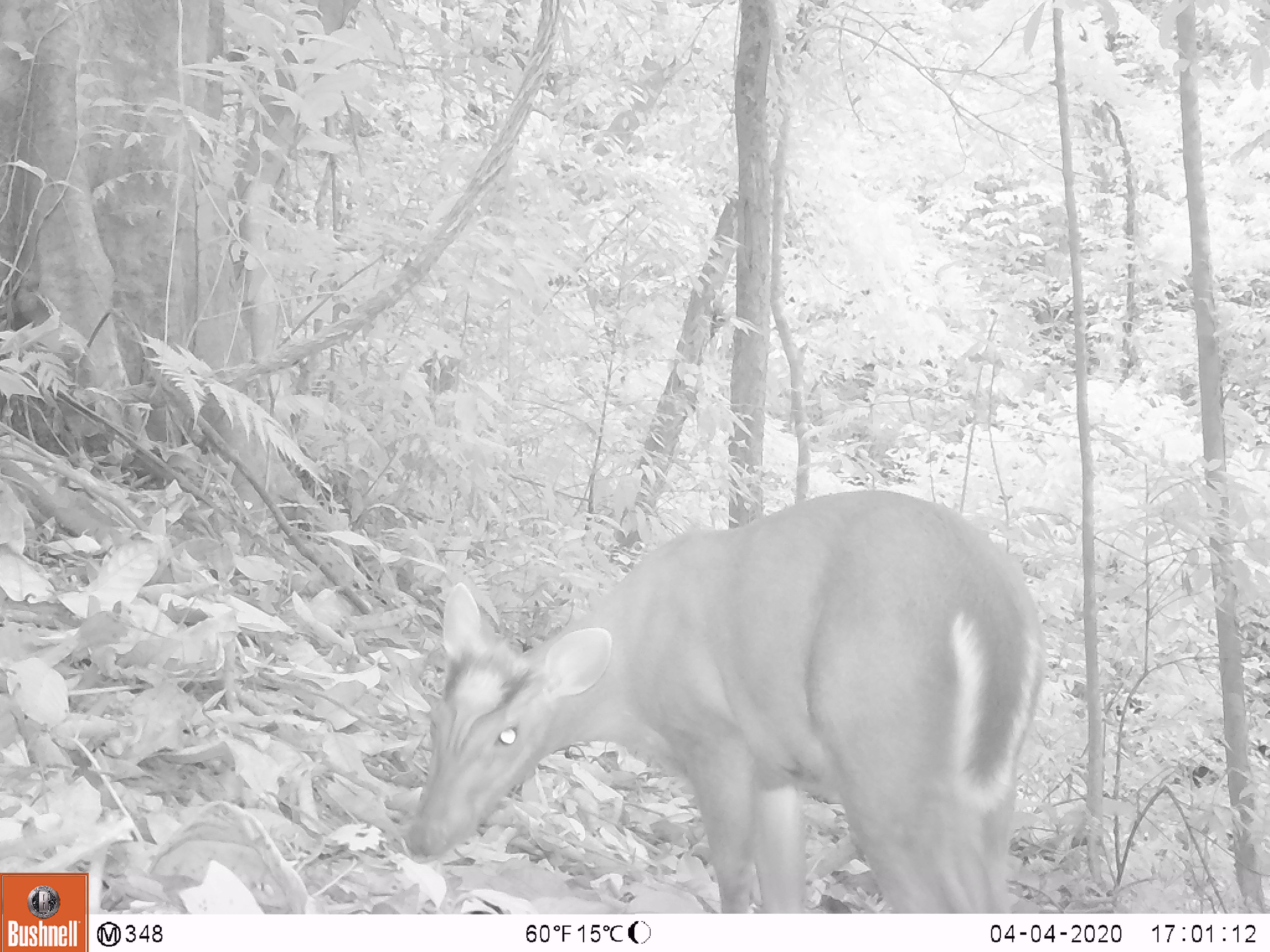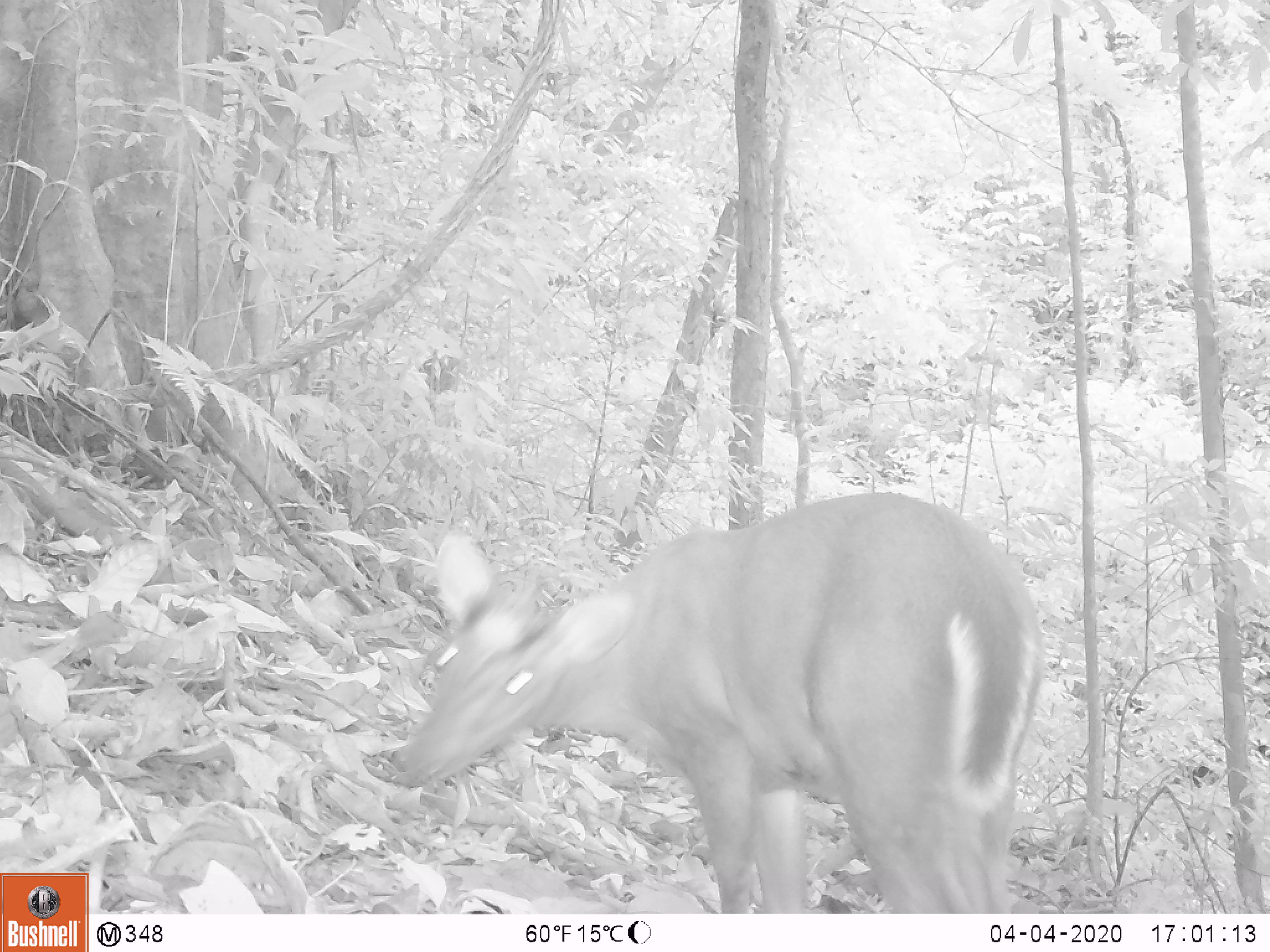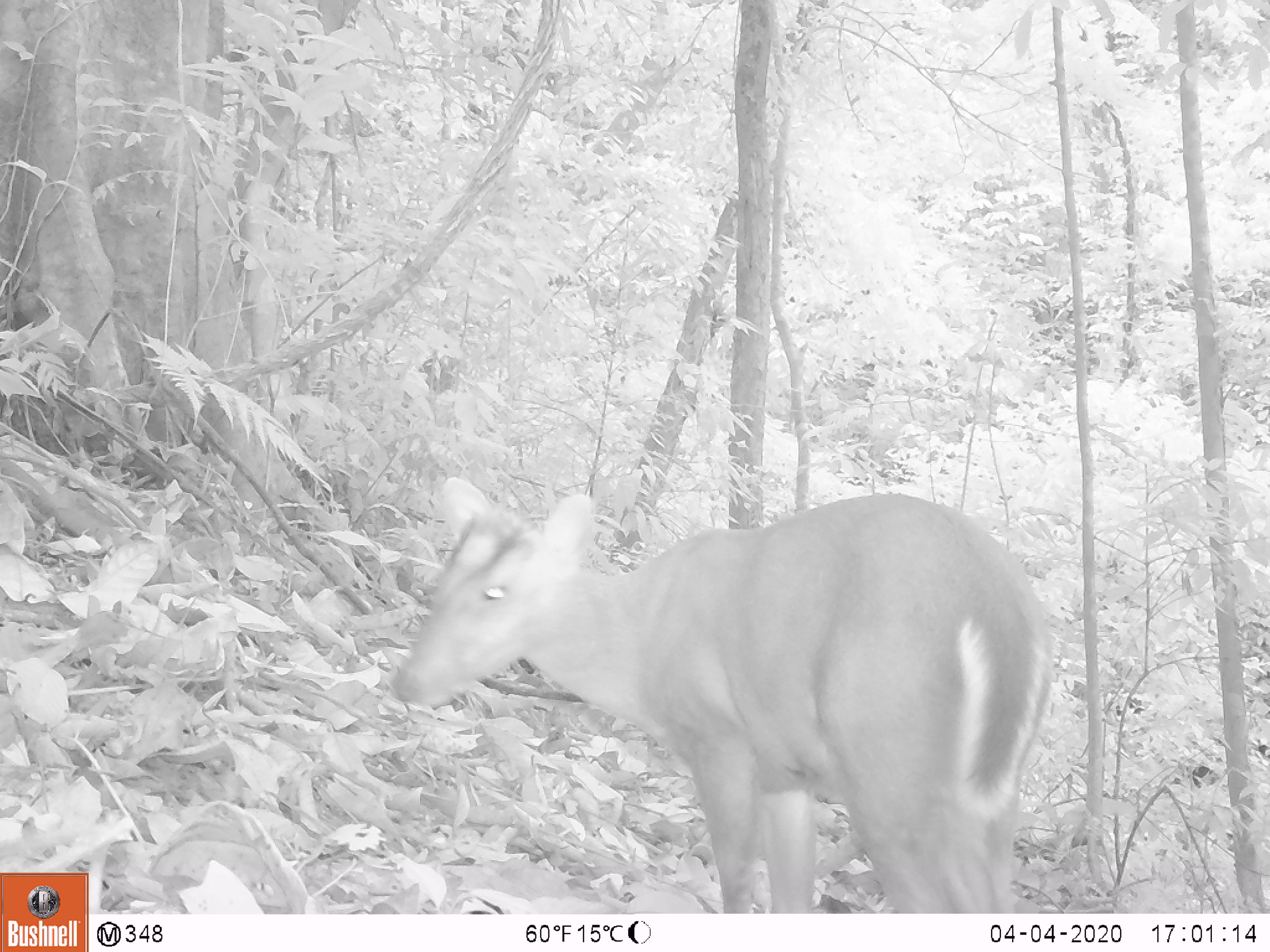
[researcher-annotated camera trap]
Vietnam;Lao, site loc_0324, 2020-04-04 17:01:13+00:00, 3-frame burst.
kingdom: Animalia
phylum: Chordata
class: Mammalia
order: Artiodactyla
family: Cervidae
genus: Muntiacus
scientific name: Muntiacus rooseveltorum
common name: roosevelt's muntjac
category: roosevelts muntjac group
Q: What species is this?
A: Roosevelts muntjac group (roosevelt's muntjac) (Muntiacus rooseveltorum).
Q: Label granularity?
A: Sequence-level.